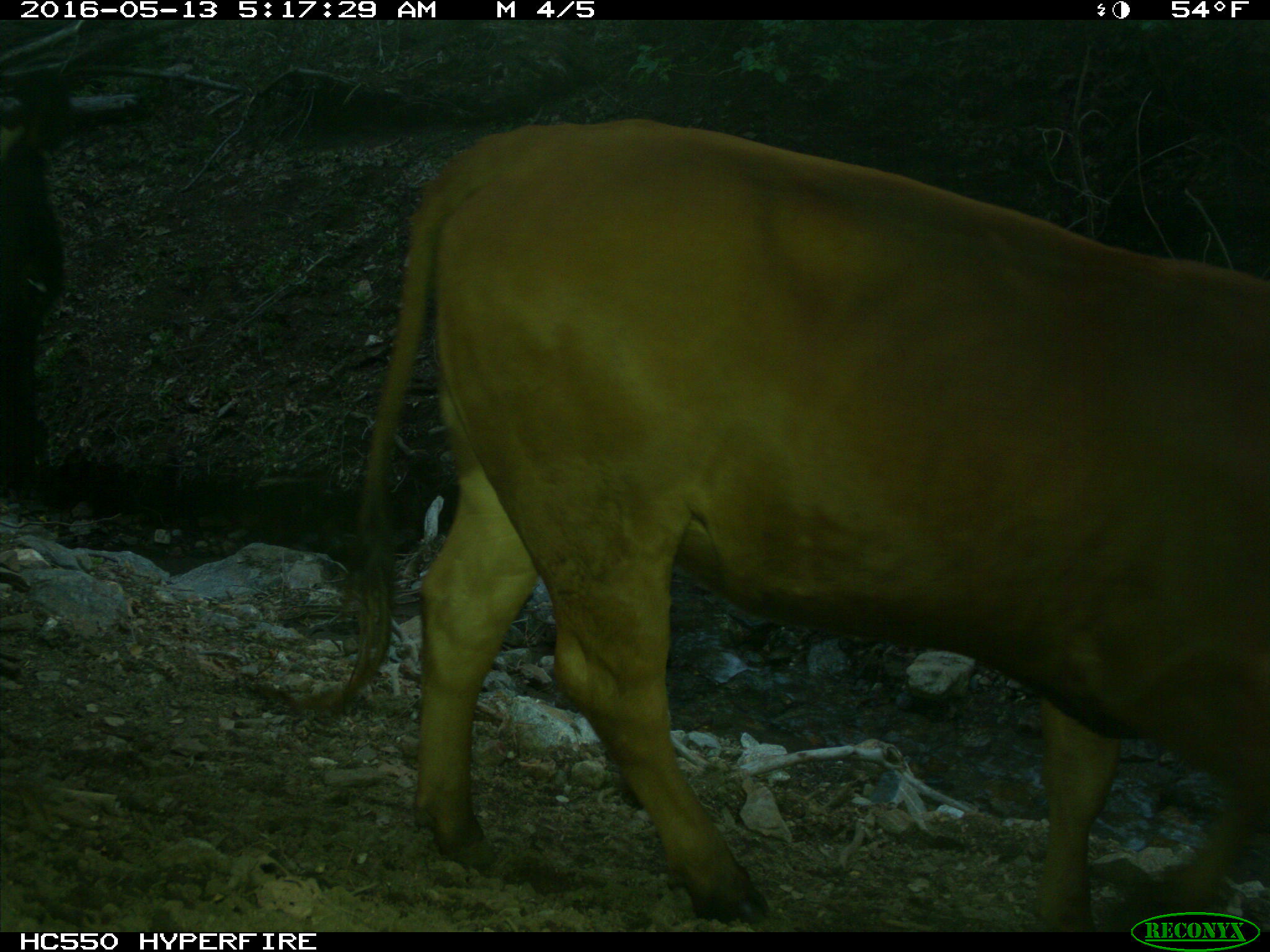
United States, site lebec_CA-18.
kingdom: Animalia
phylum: Chordata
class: Mammalia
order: Artiodactyla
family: Bovidae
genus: Bos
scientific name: Bos taurus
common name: domestic cow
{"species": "Bos taurus (domestic cow)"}